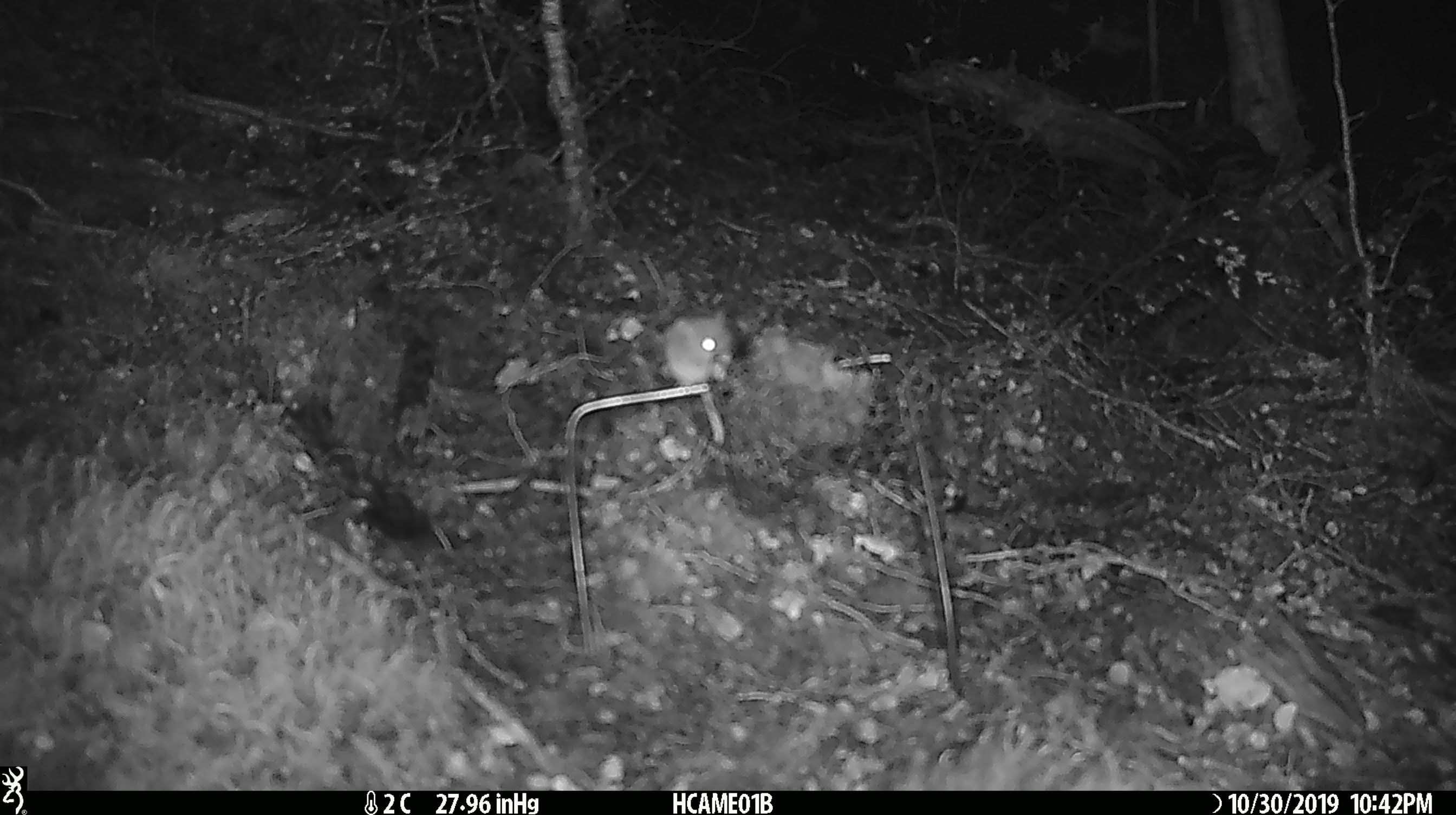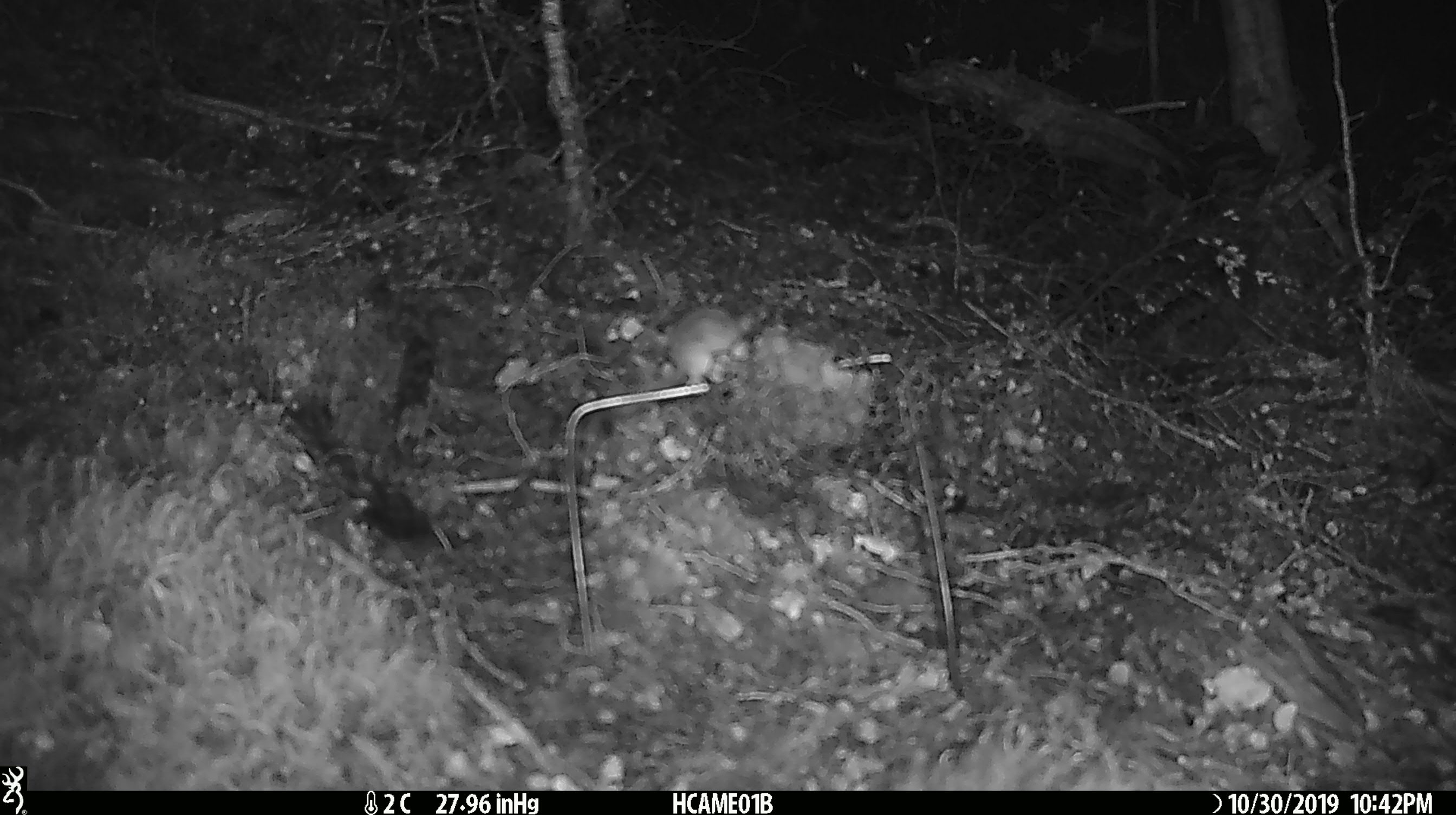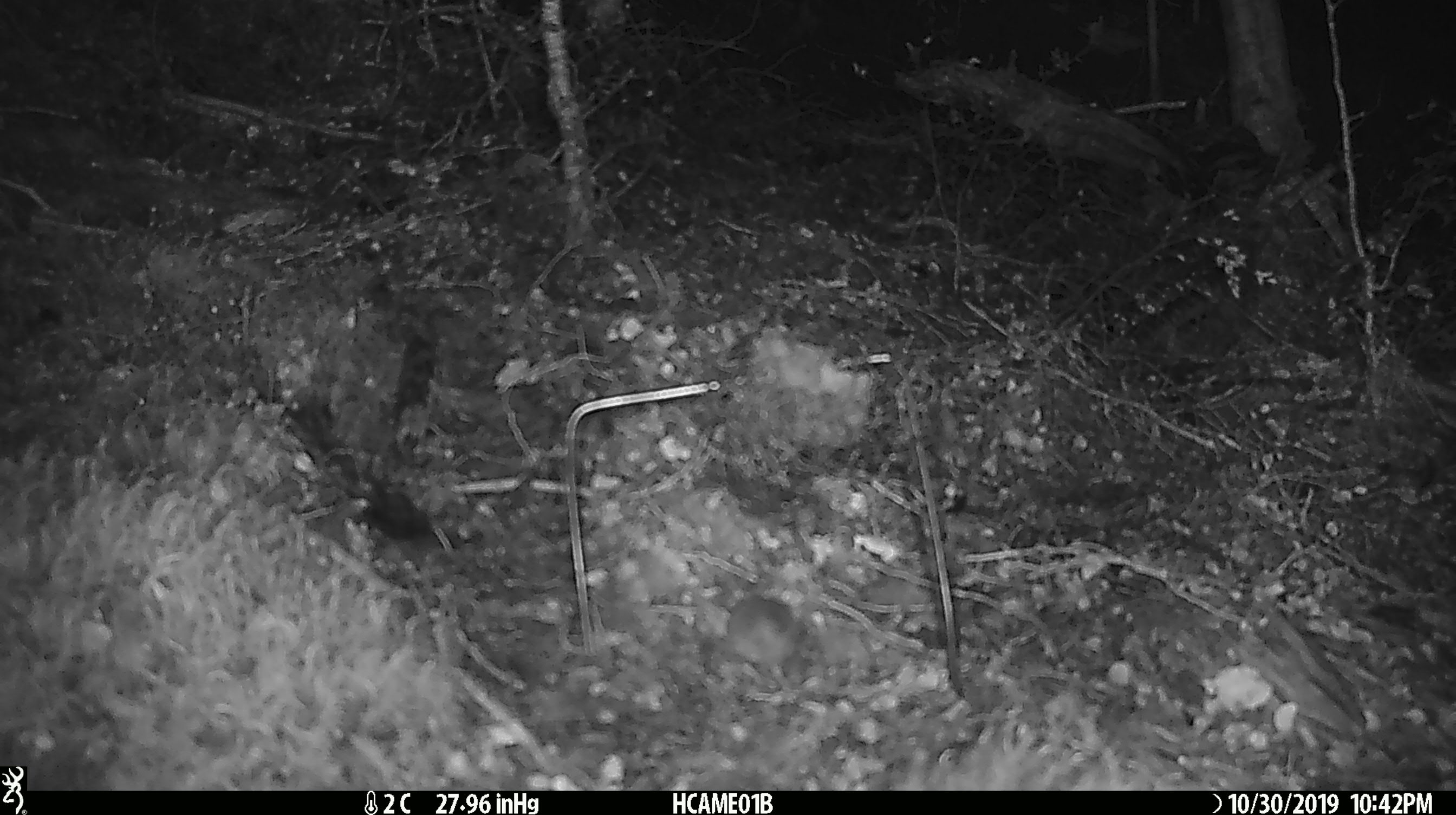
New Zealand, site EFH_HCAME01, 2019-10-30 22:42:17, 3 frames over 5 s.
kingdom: Animalia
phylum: Chordata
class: Mammalia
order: Rodentia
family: Muridae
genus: Mus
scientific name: Mus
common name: mouse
Mouse (Mus).